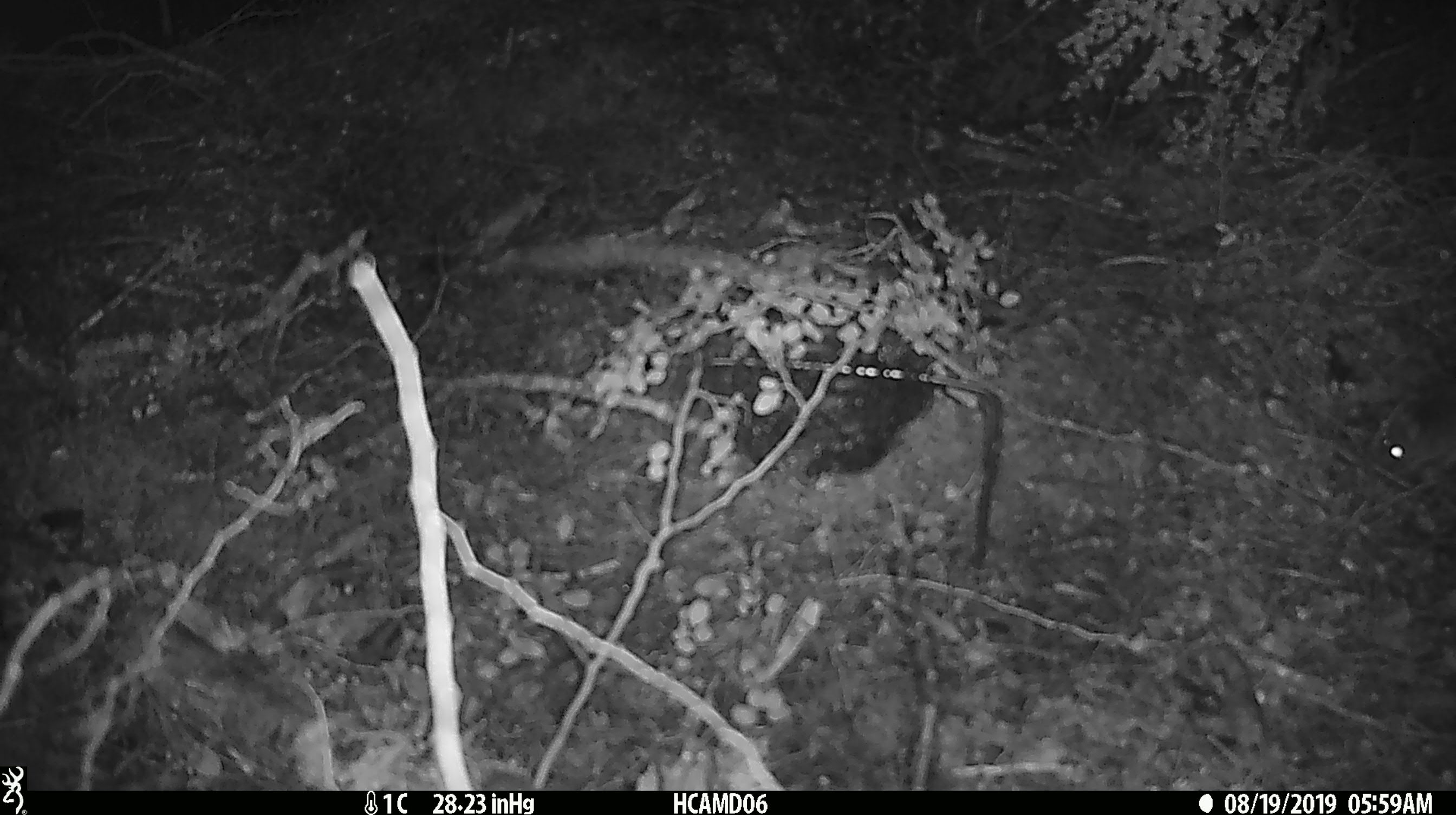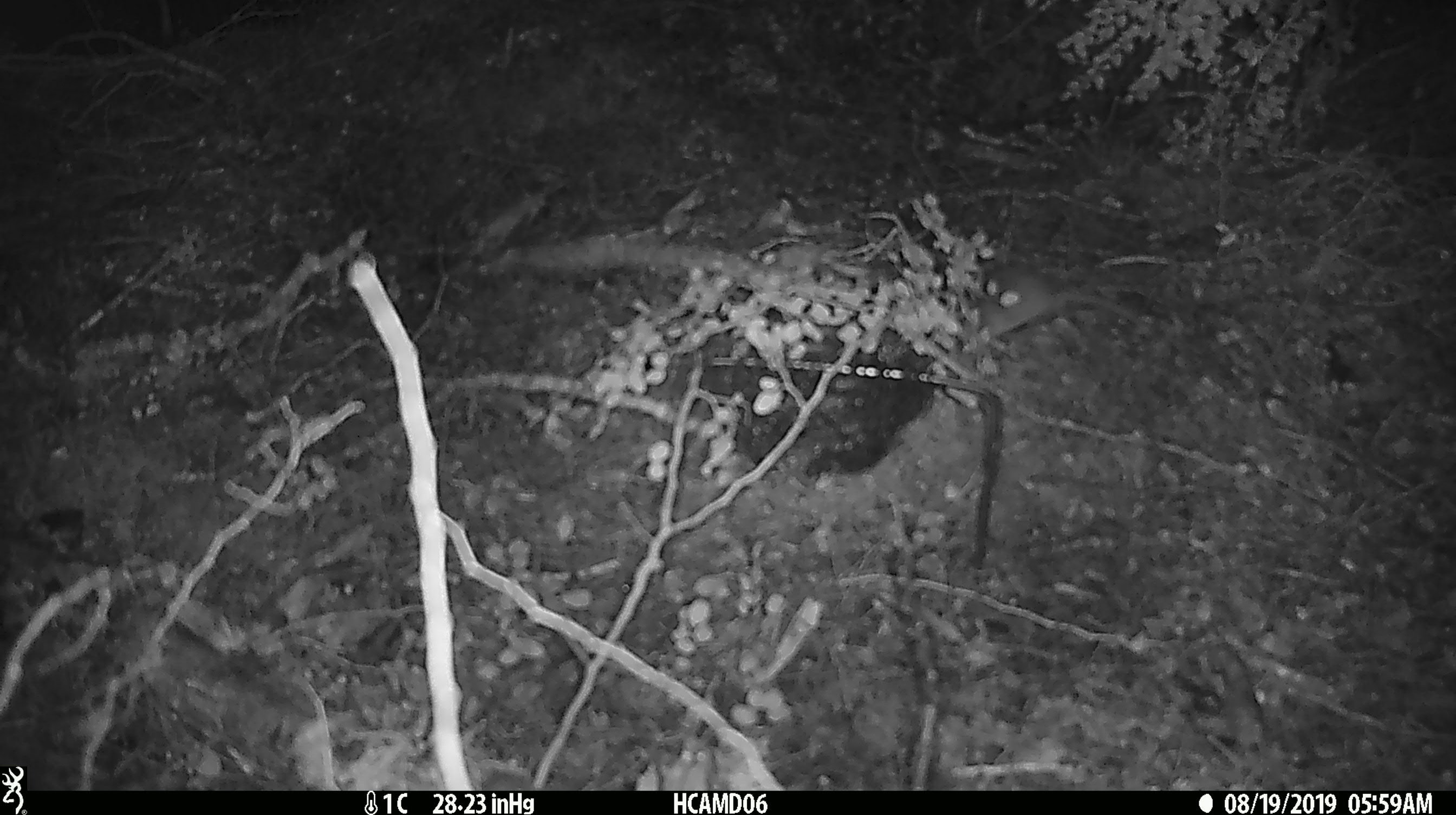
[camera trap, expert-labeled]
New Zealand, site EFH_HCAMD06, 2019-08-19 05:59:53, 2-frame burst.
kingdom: Animalia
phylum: Chordata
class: Mammalia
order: Rodentia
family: Muridae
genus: Mus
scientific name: Mus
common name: mouse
Mouse (Mus).